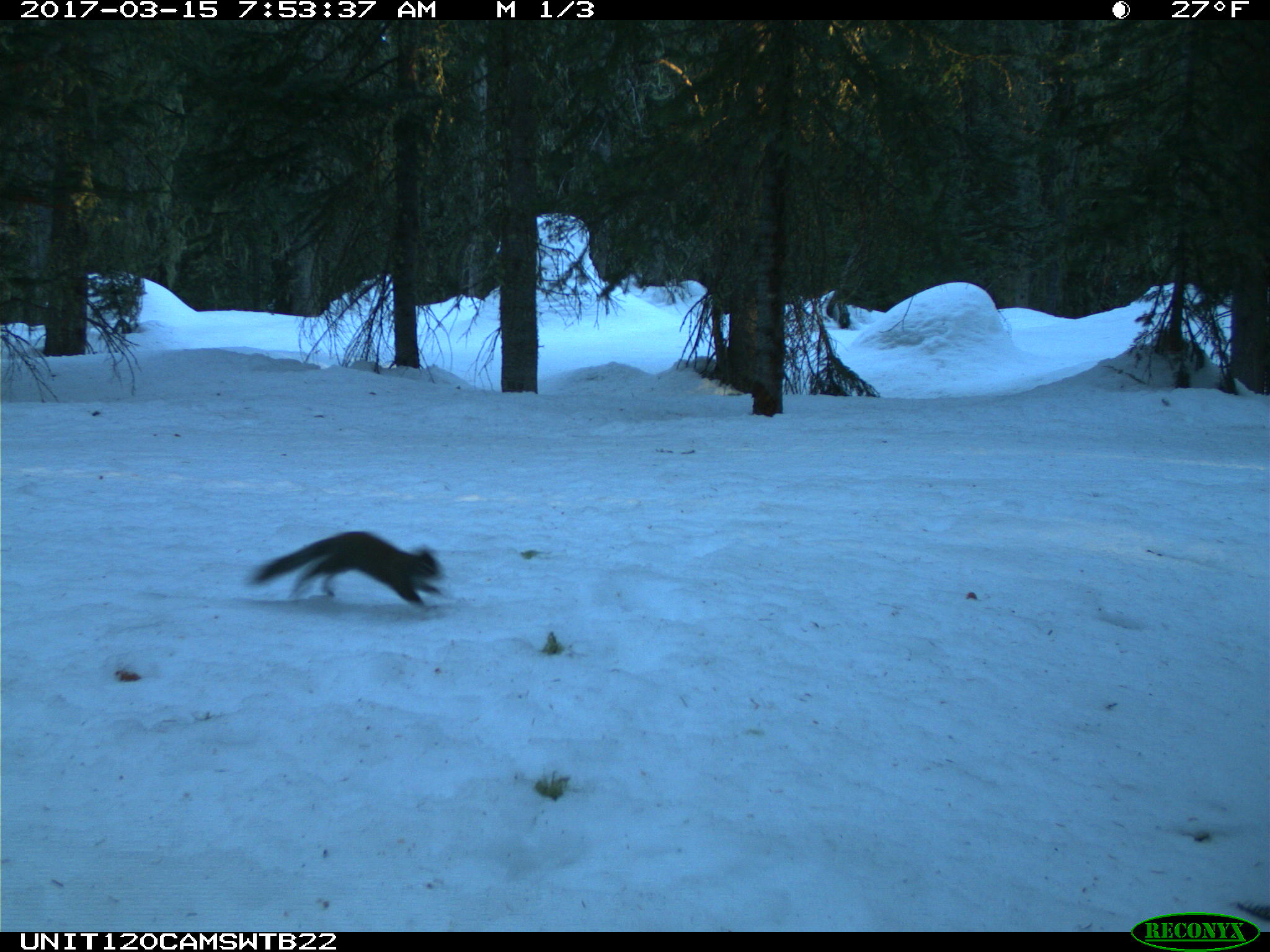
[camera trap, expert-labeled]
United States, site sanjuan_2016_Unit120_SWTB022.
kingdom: Animalia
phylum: Chordata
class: Mammalia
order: Rodentia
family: Sciuridae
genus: Tamiasciurus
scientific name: Tamiasciurus hudsonicus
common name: american red squirrel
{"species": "Tamiasciurus hudsonicus (american red squirrel)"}